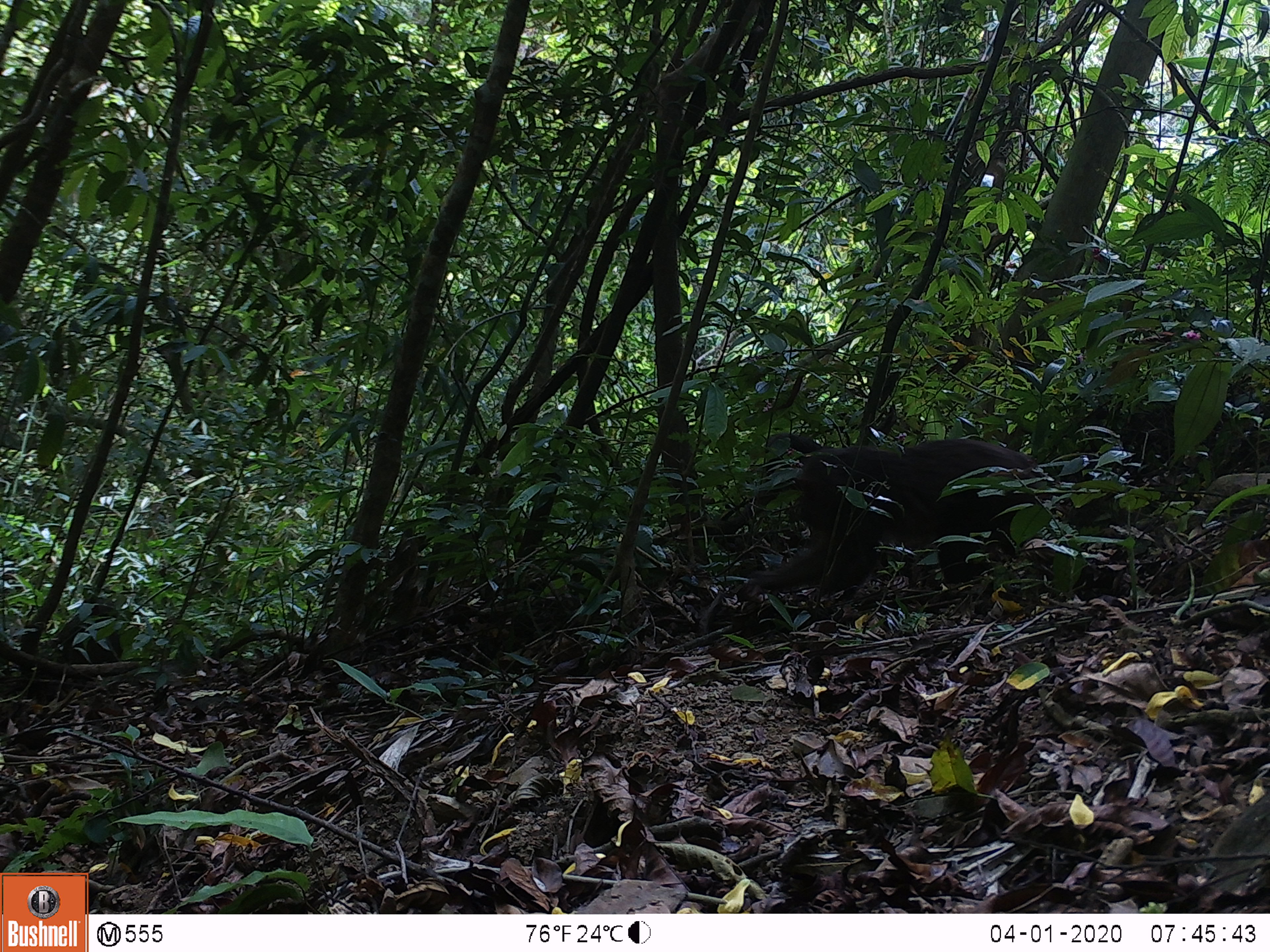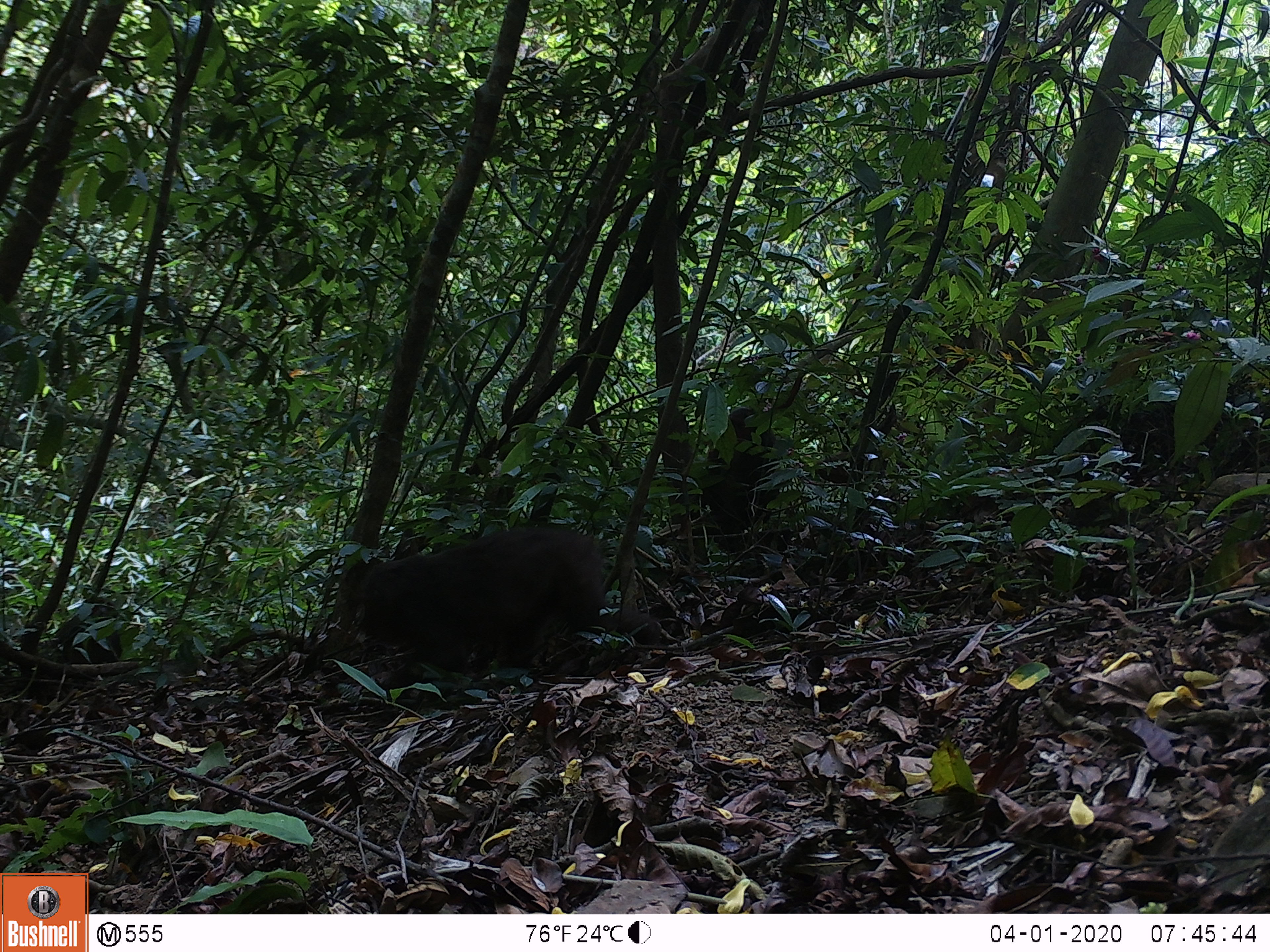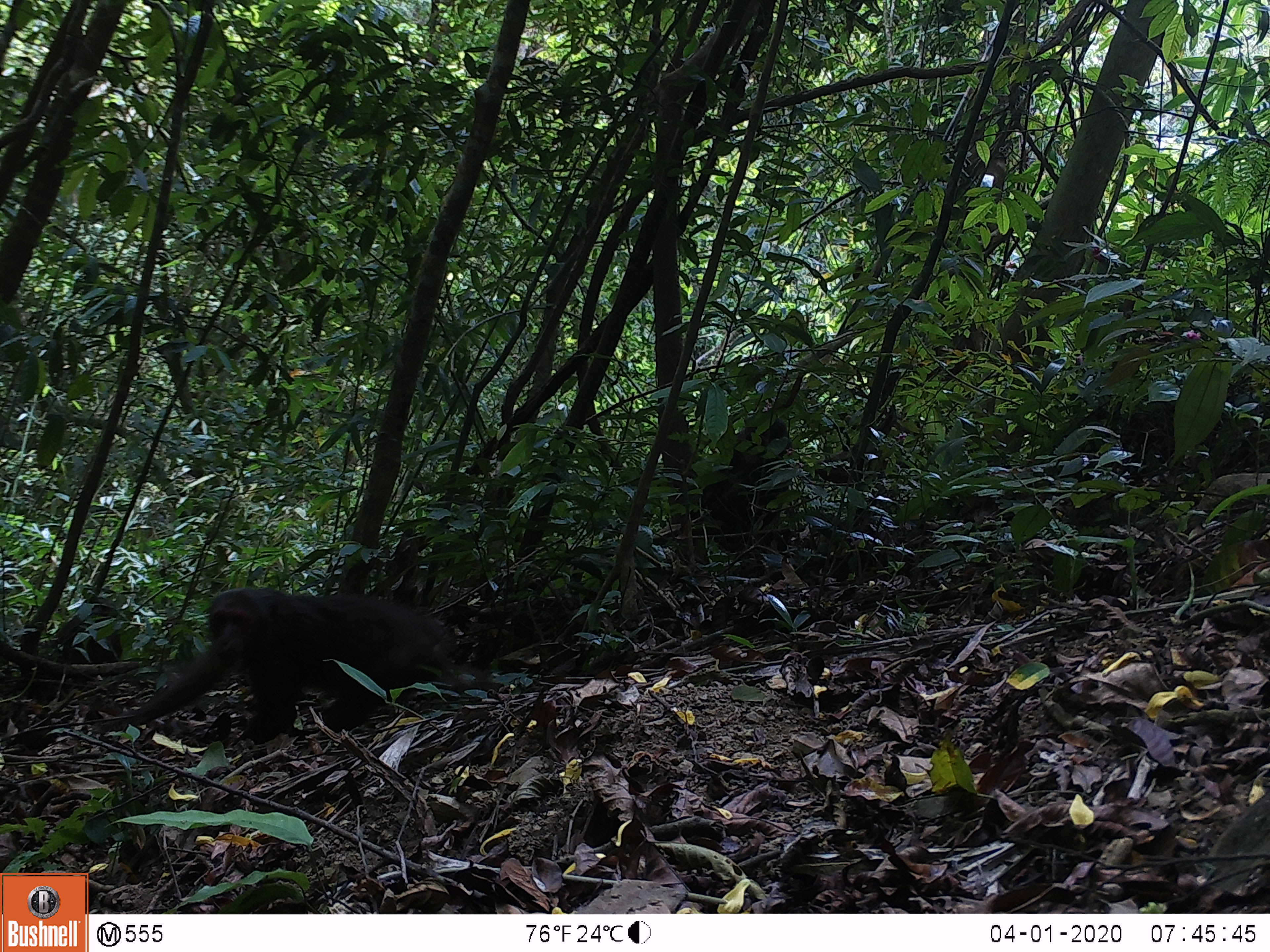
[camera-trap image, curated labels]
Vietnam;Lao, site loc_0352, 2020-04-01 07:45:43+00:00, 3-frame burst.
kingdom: Animalia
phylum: Chordata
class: Mammalia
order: Primates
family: Cercopithecidae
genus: Macaca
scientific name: Macaca arctoides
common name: stump-tailed macaque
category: stump tailed macaque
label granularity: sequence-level